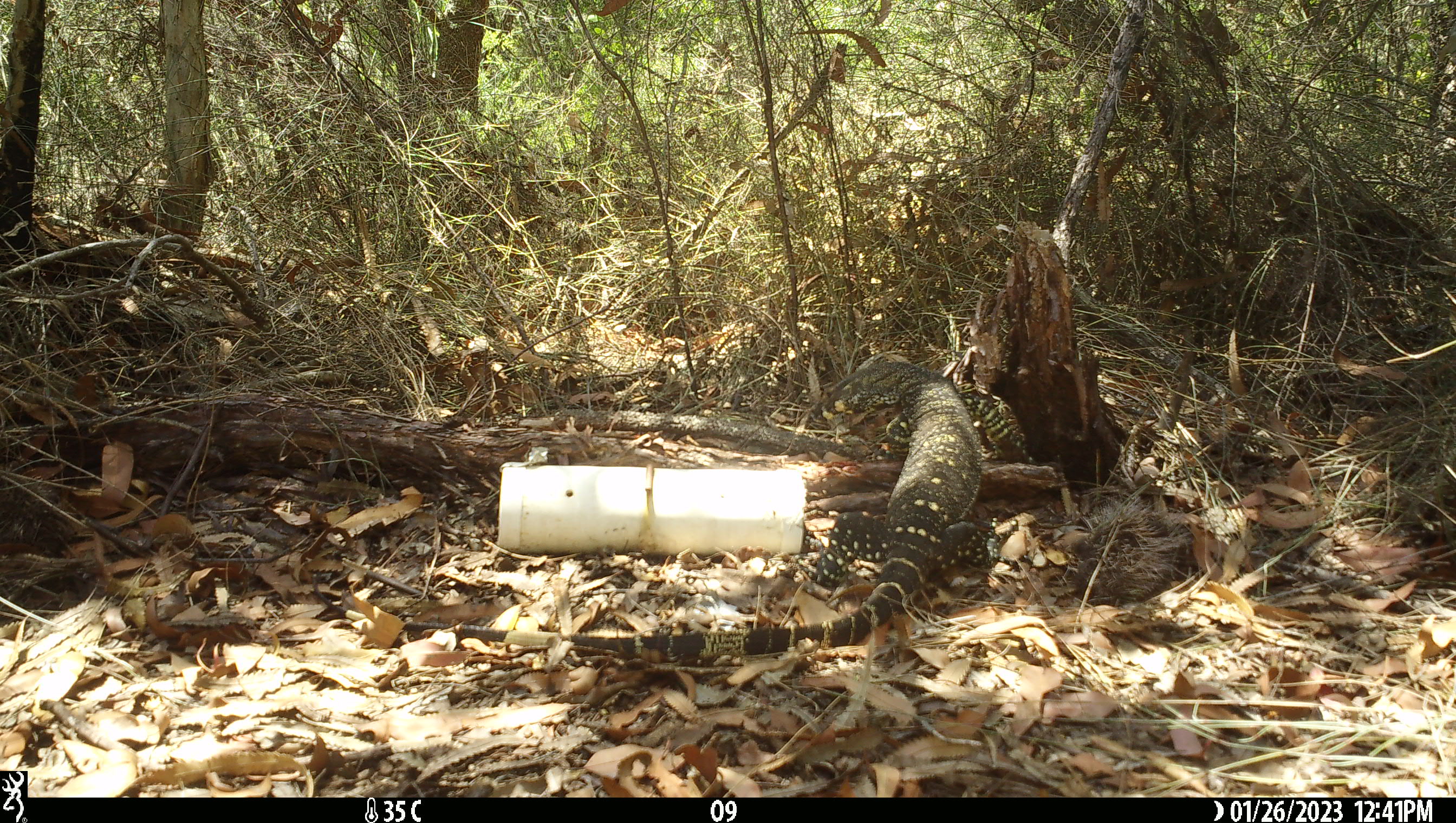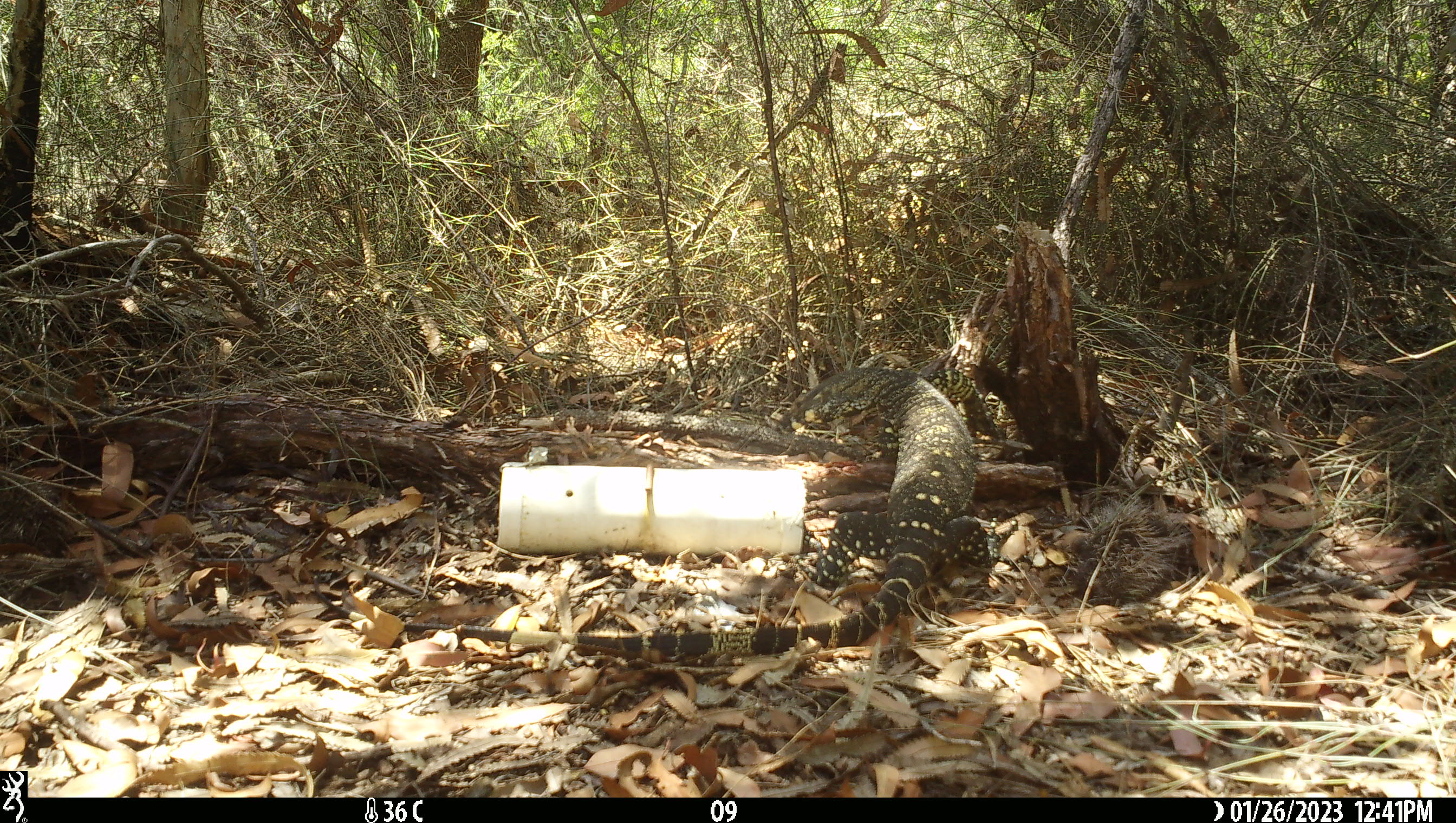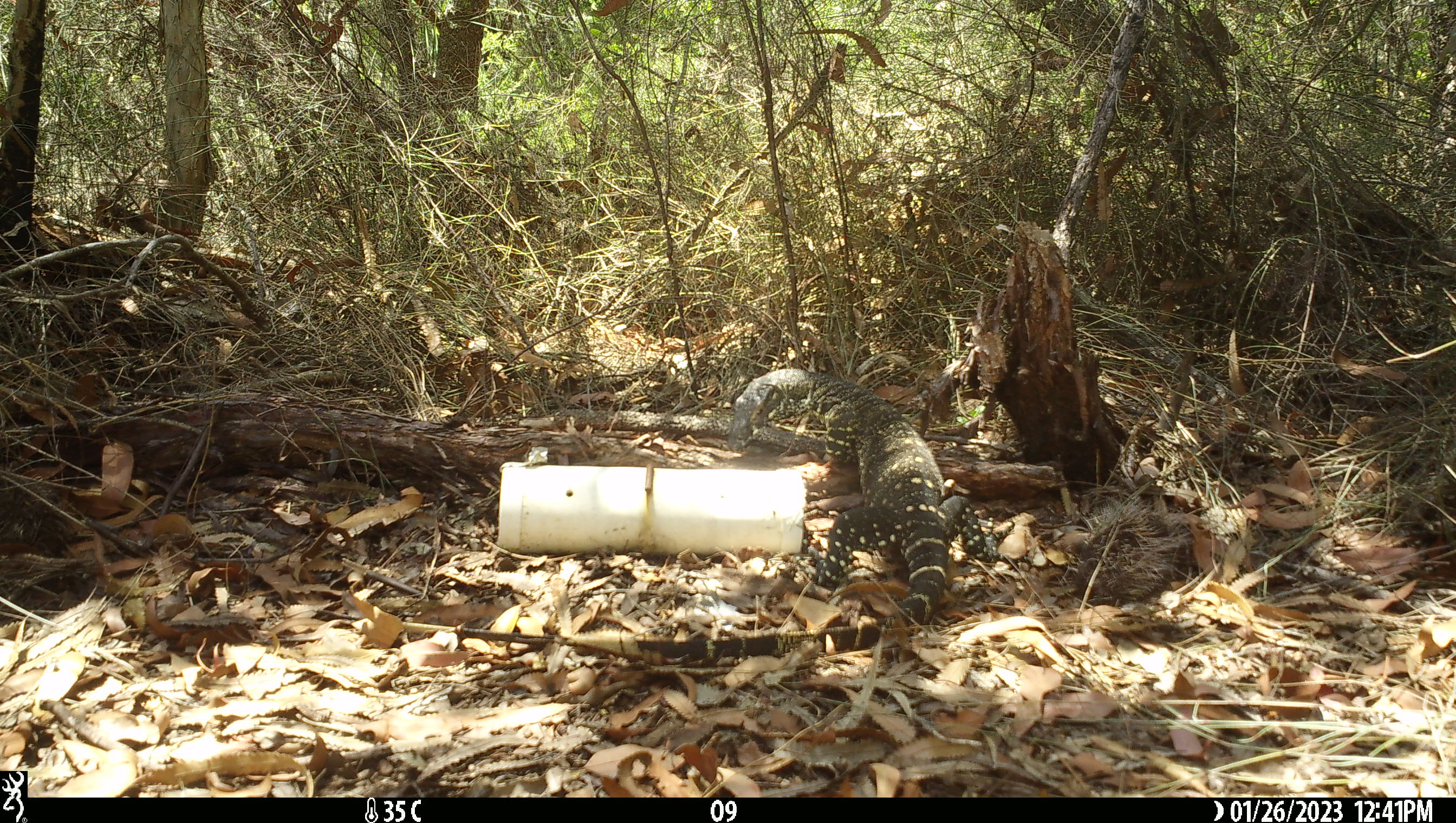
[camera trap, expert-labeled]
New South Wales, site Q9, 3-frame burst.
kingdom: Animalia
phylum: Chordata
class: Reptilia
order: Squamata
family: Varanidae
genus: Varanus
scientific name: Varanus varius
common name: lace monitor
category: goanna